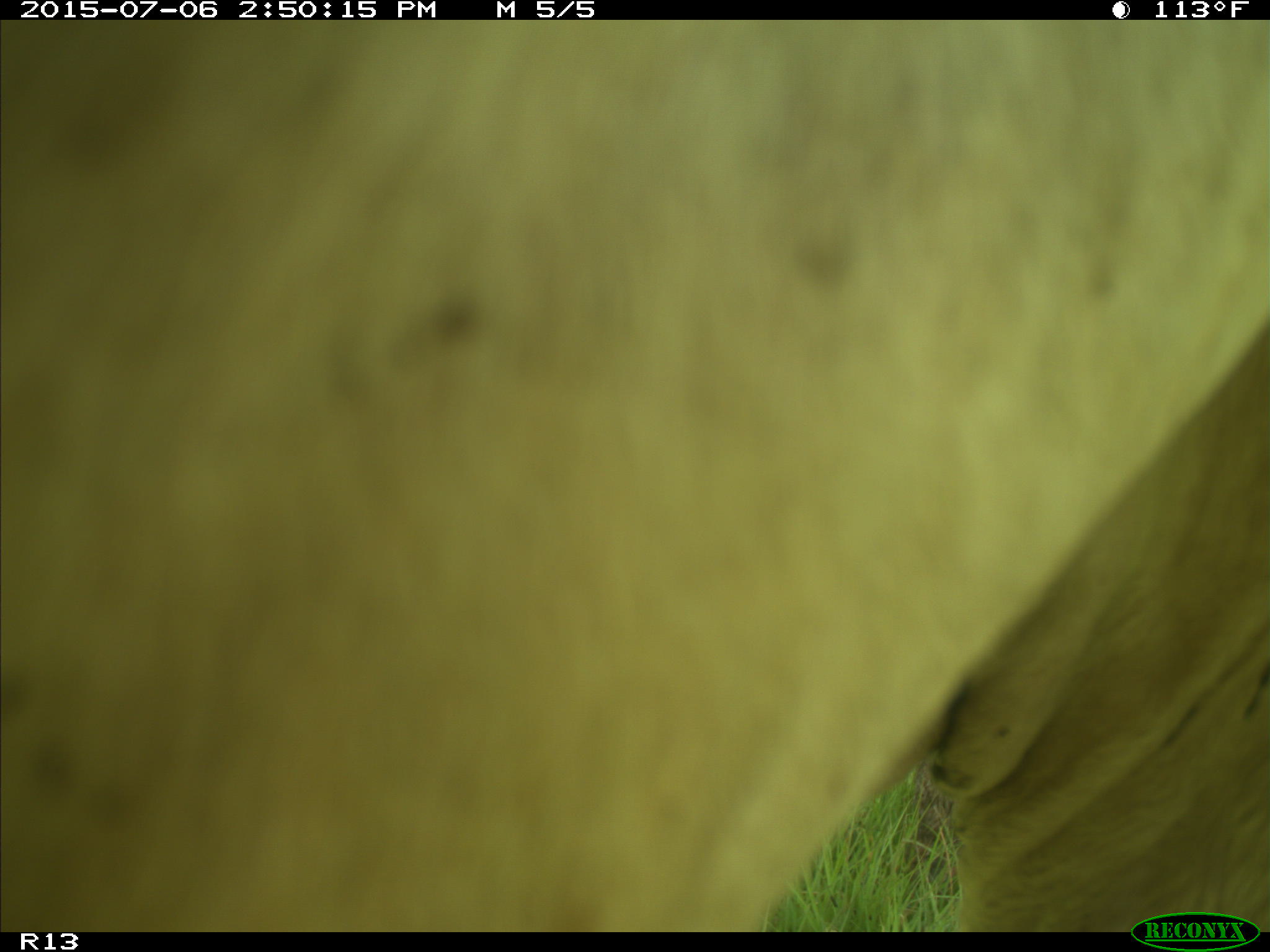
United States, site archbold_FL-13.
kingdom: Animalia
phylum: Chordata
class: Mammalia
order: Artiodactyla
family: Bovidae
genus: Bos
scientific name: Bos taurus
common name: domestic cow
Bos taurus (domestic cow).